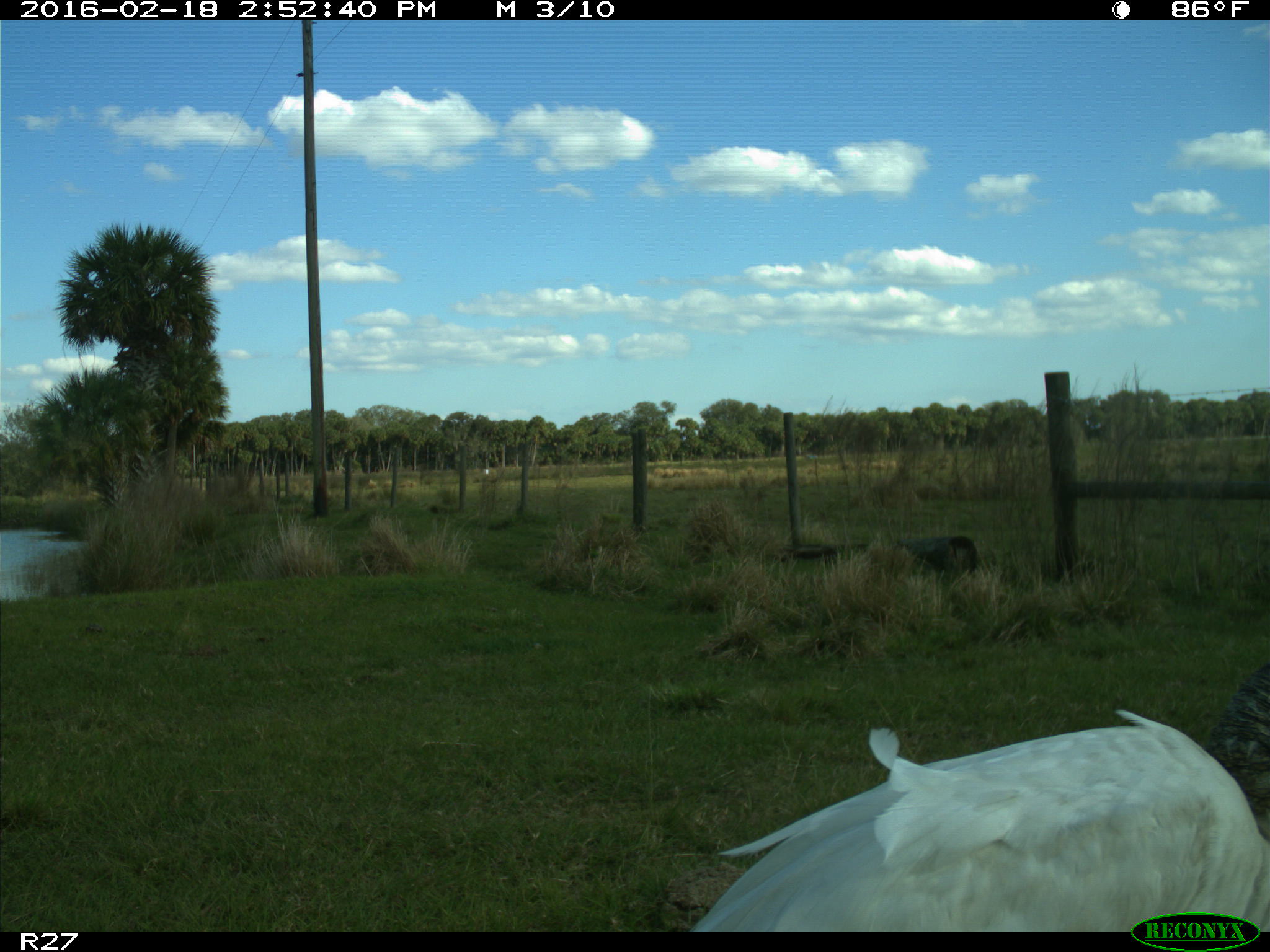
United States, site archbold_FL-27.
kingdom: Animalia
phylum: Chordata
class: Aves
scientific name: Aves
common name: birds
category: unidentified bird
Unidentified bird (birds) (Aves).